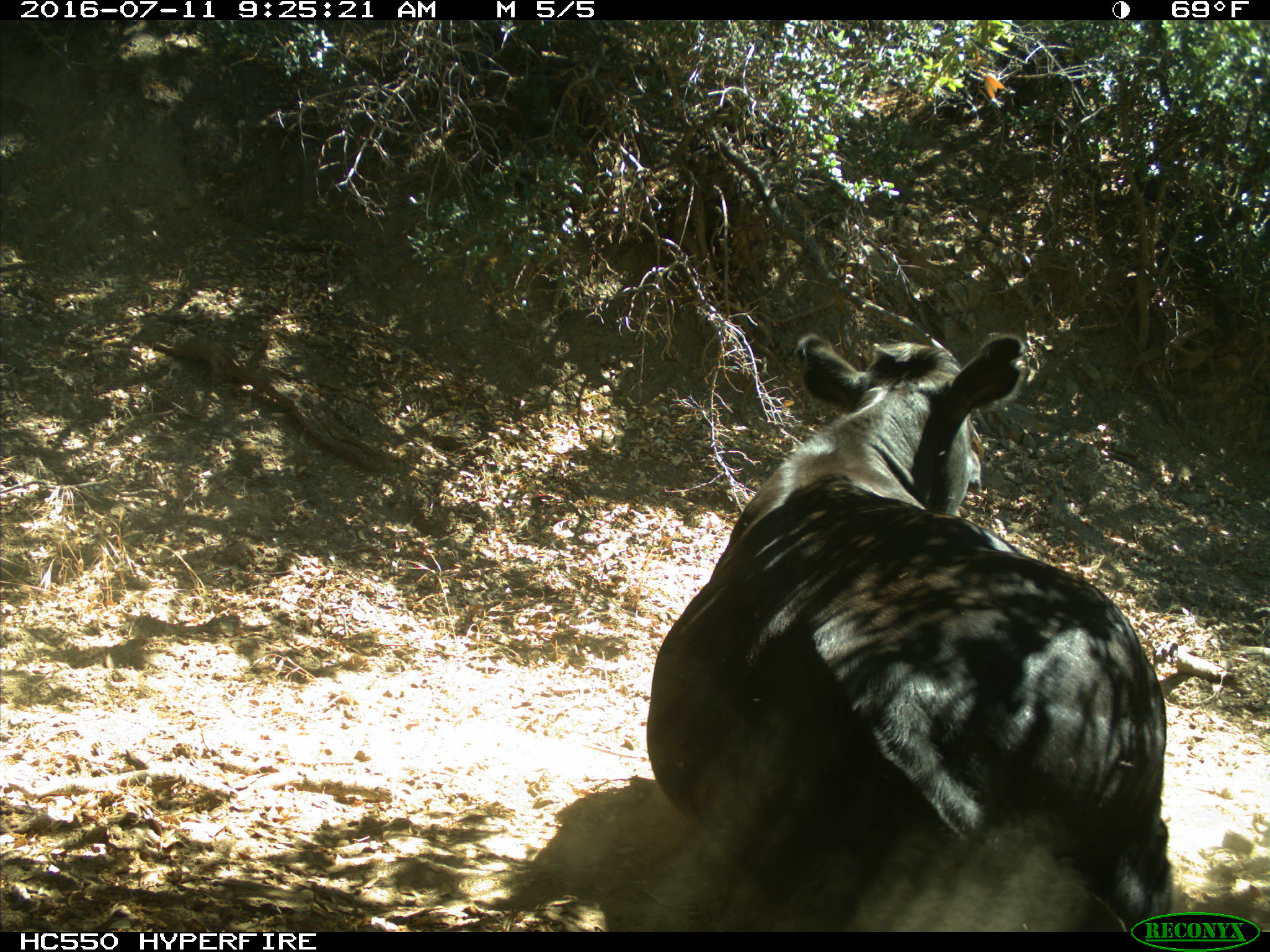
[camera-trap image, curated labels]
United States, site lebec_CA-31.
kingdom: Animalia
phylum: Chordata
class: Mammalia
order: Artiodactyla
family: Bovidae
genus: Bos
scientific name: Bos taurus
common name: domestic cow